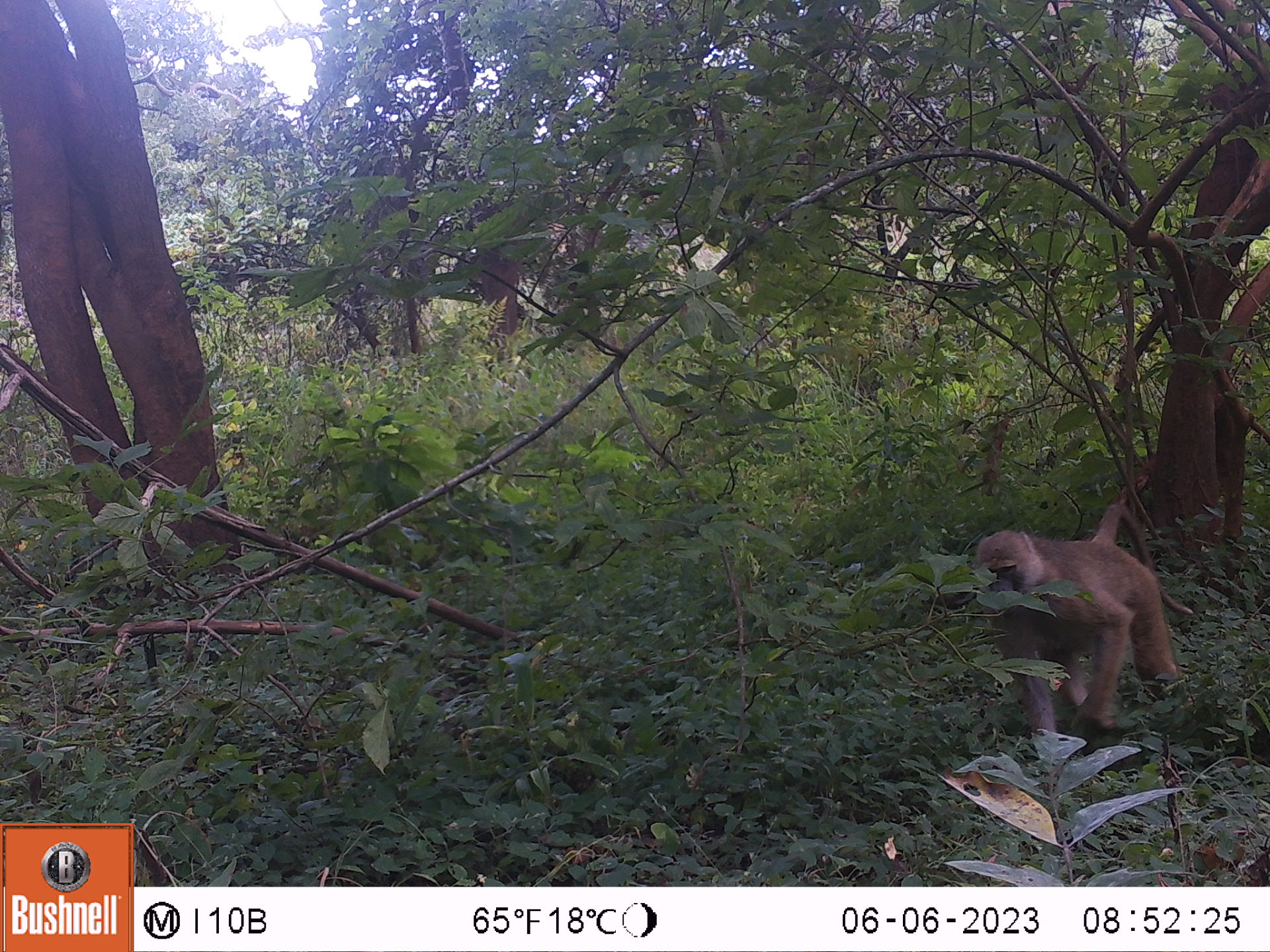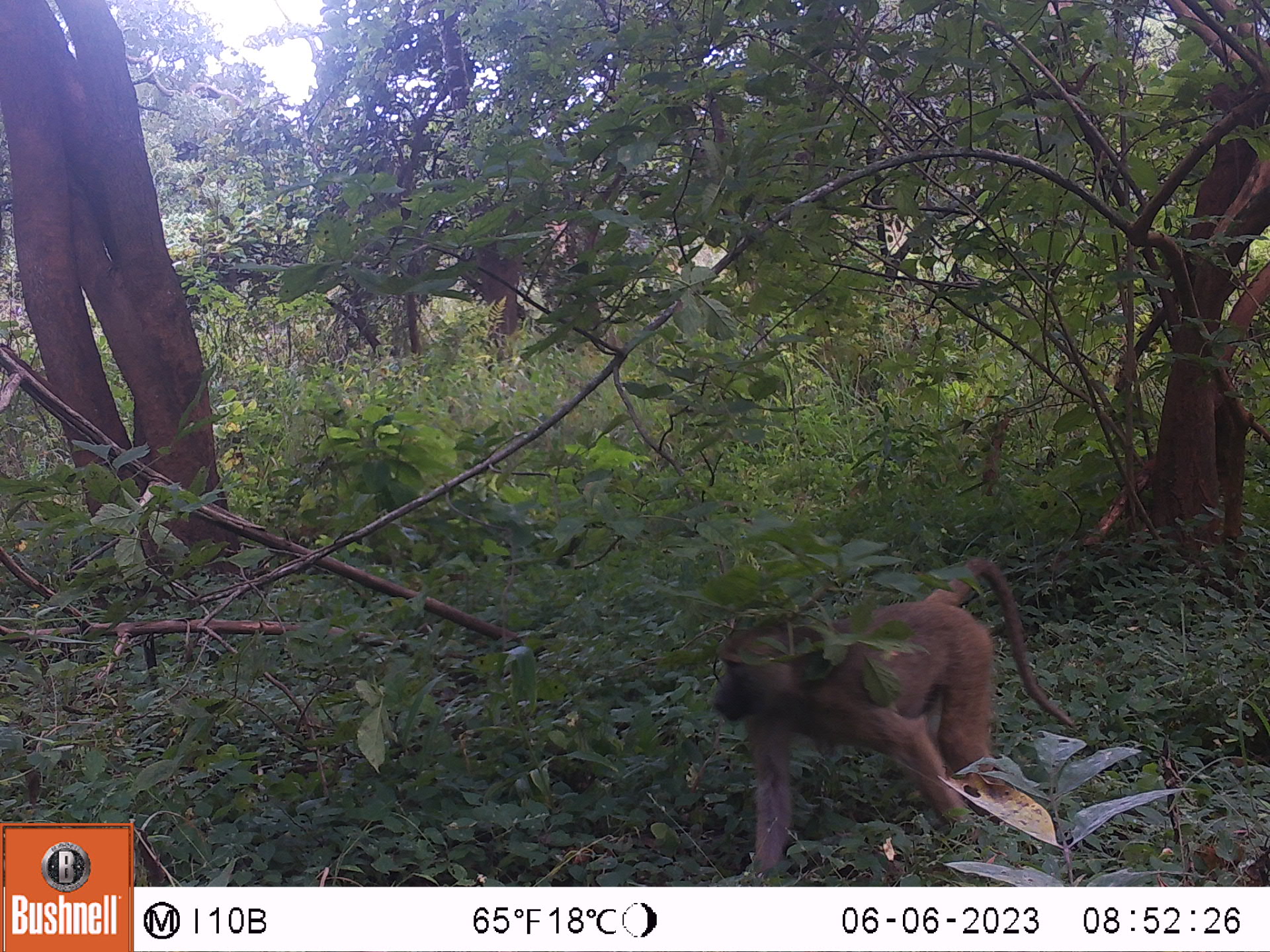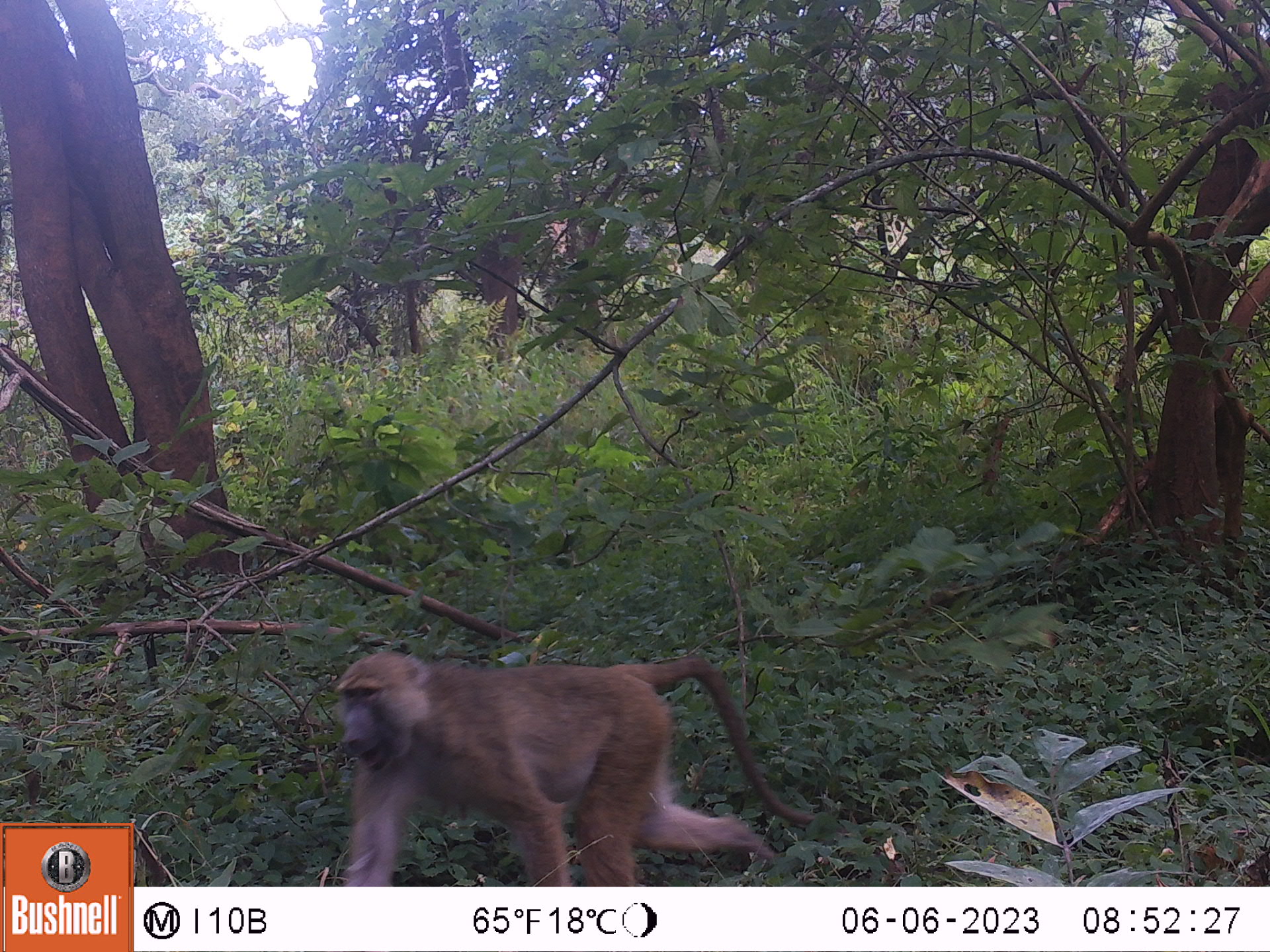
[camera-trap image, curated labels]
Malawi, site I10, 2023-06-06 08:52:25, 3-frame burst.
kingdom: Animalia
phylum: Chordata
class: Mammalia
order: Primates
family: Cercopithecidae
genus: Papio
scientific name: Papio cynocephalus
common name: yellow baboon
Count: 1.